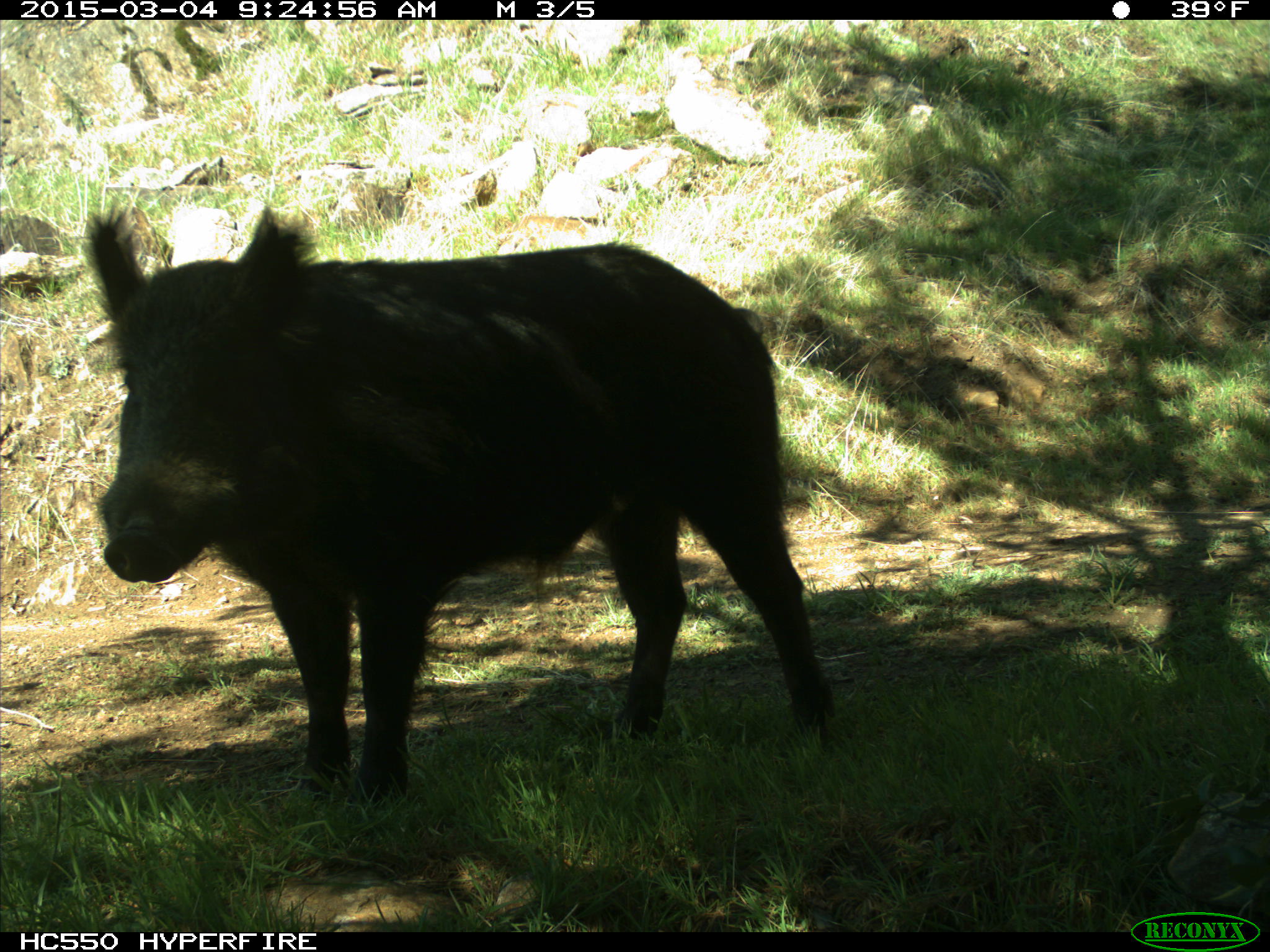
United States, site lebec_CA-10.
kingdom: Animalia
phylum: Chordata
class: Mammalia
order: Artiodactyla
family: Suidae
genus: Sus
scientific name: Sus scrofa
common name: wild boar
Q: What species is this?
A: Sus scrofa (wild boar).